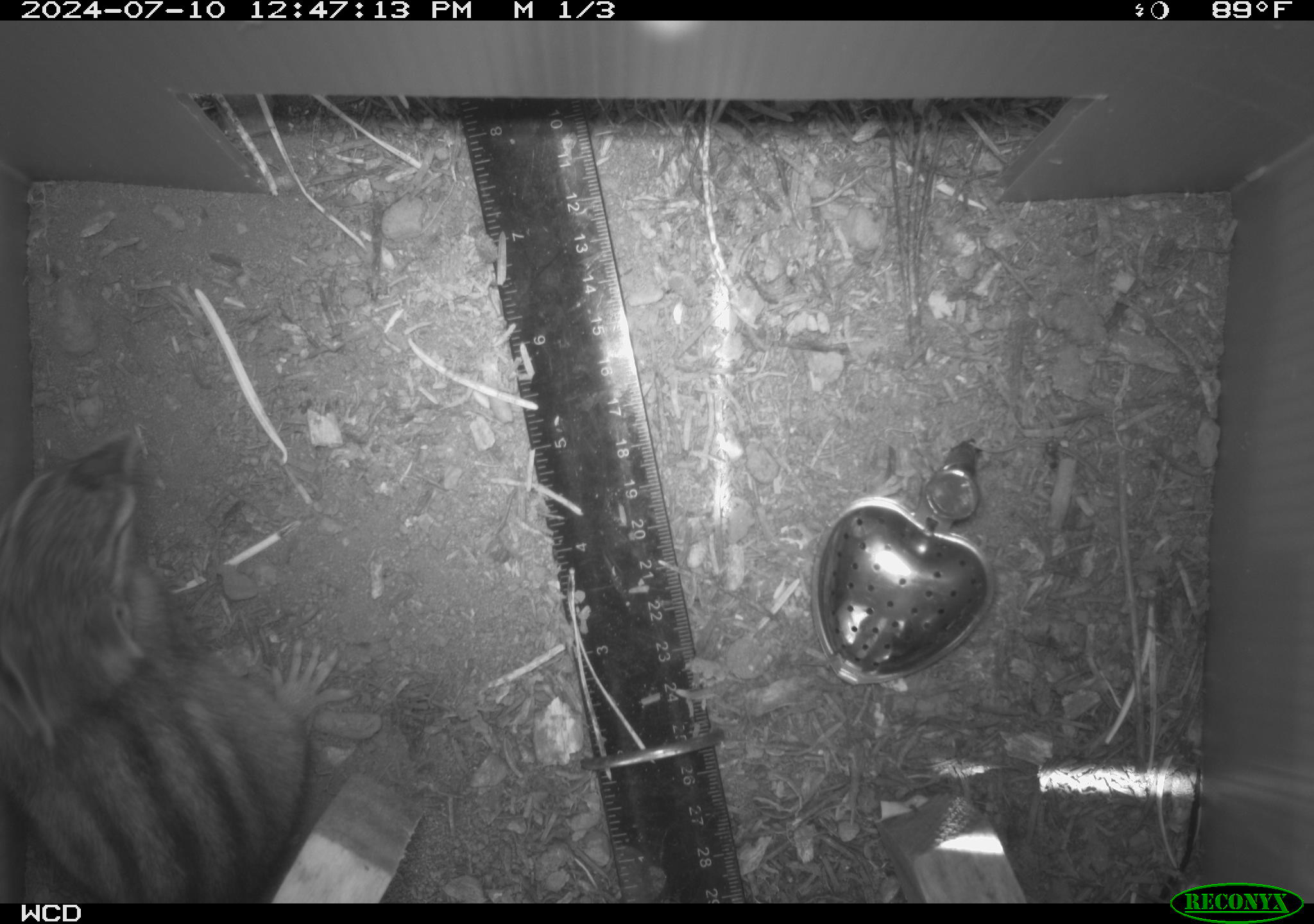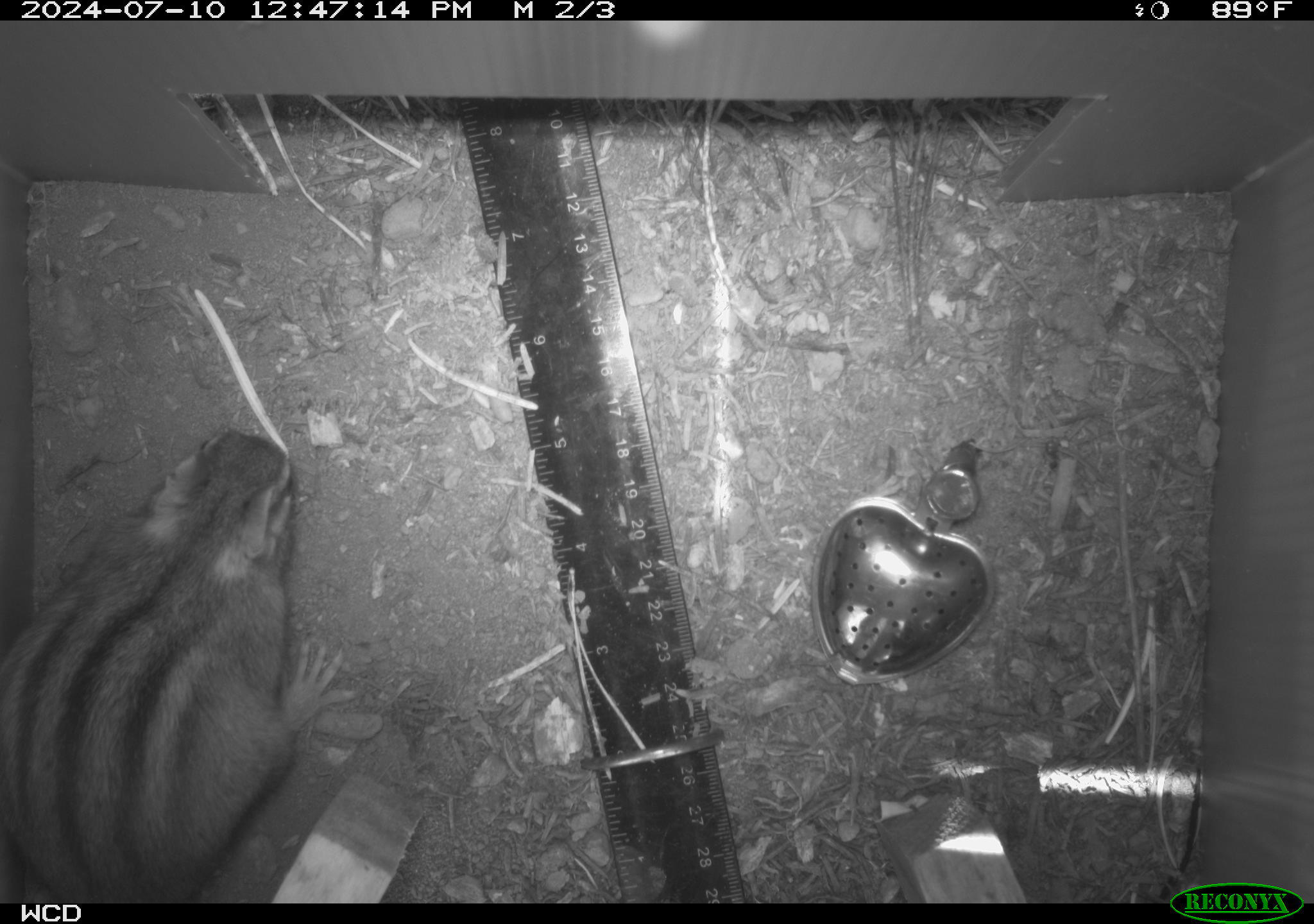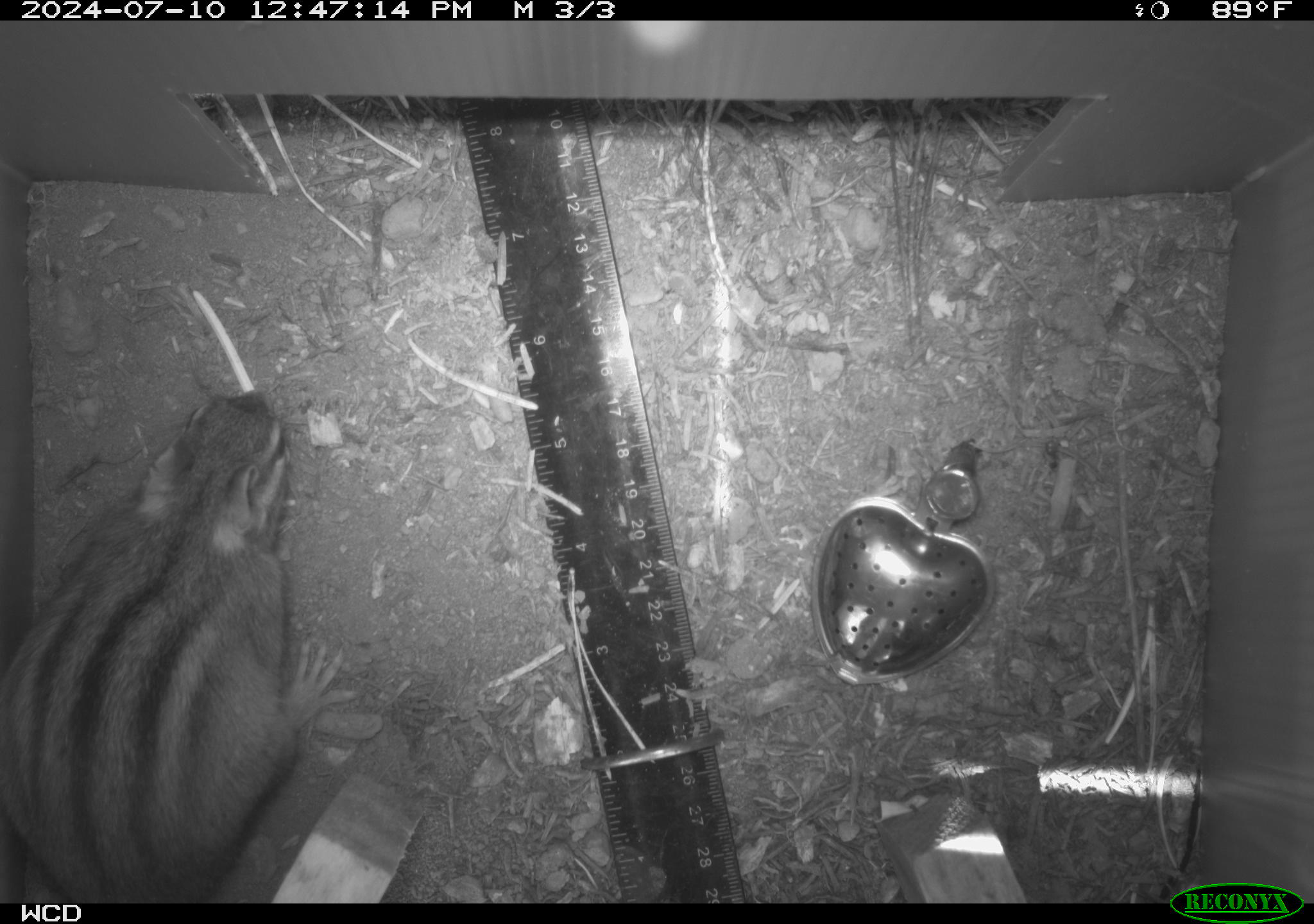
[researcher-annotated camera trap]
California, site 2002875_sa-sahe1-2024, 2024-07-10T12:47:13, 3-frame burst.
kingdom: Animalia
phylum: Chordata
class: Mammalia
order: Rodentia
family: Sciuridae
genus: Neotamias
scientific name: Neotamias quadrimaculatus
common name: long-eared chipmunk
Long-eared chipmunk (Neotamias quadrimaculatus).